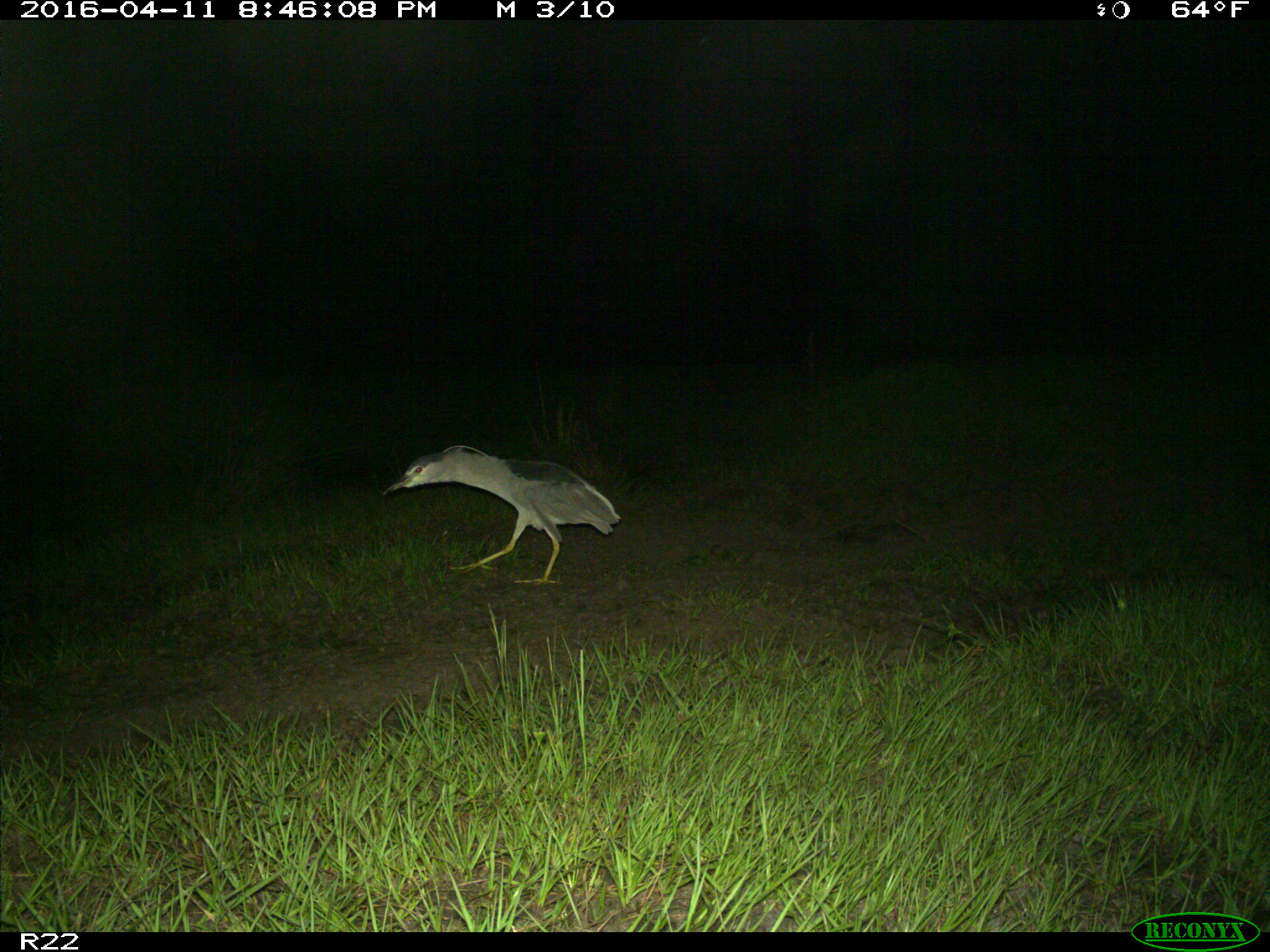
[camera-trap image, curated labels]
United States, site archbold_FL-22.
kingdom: Animalia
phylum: Chordata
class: Aves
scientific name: Aves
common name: birds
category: unidentified bird